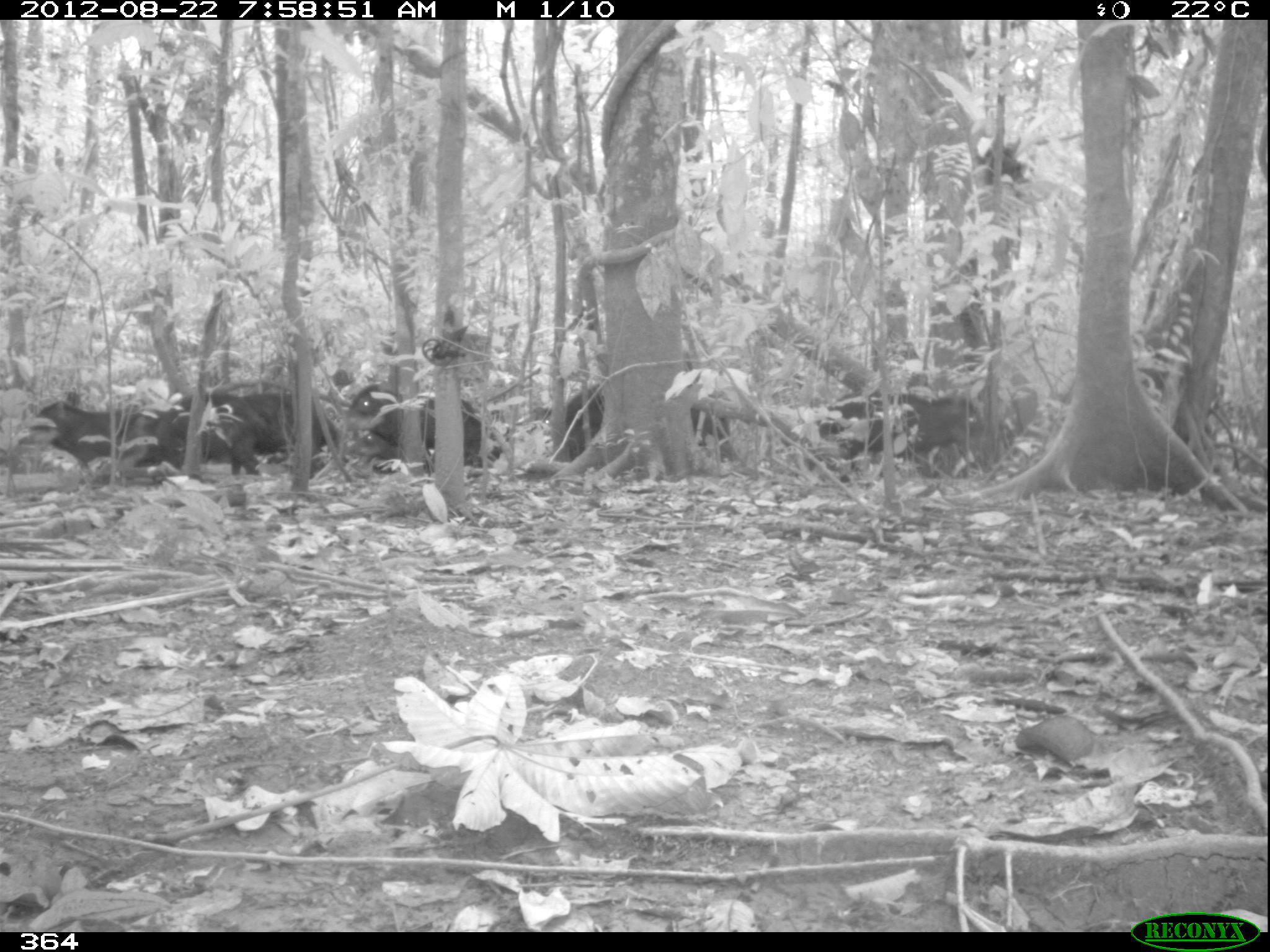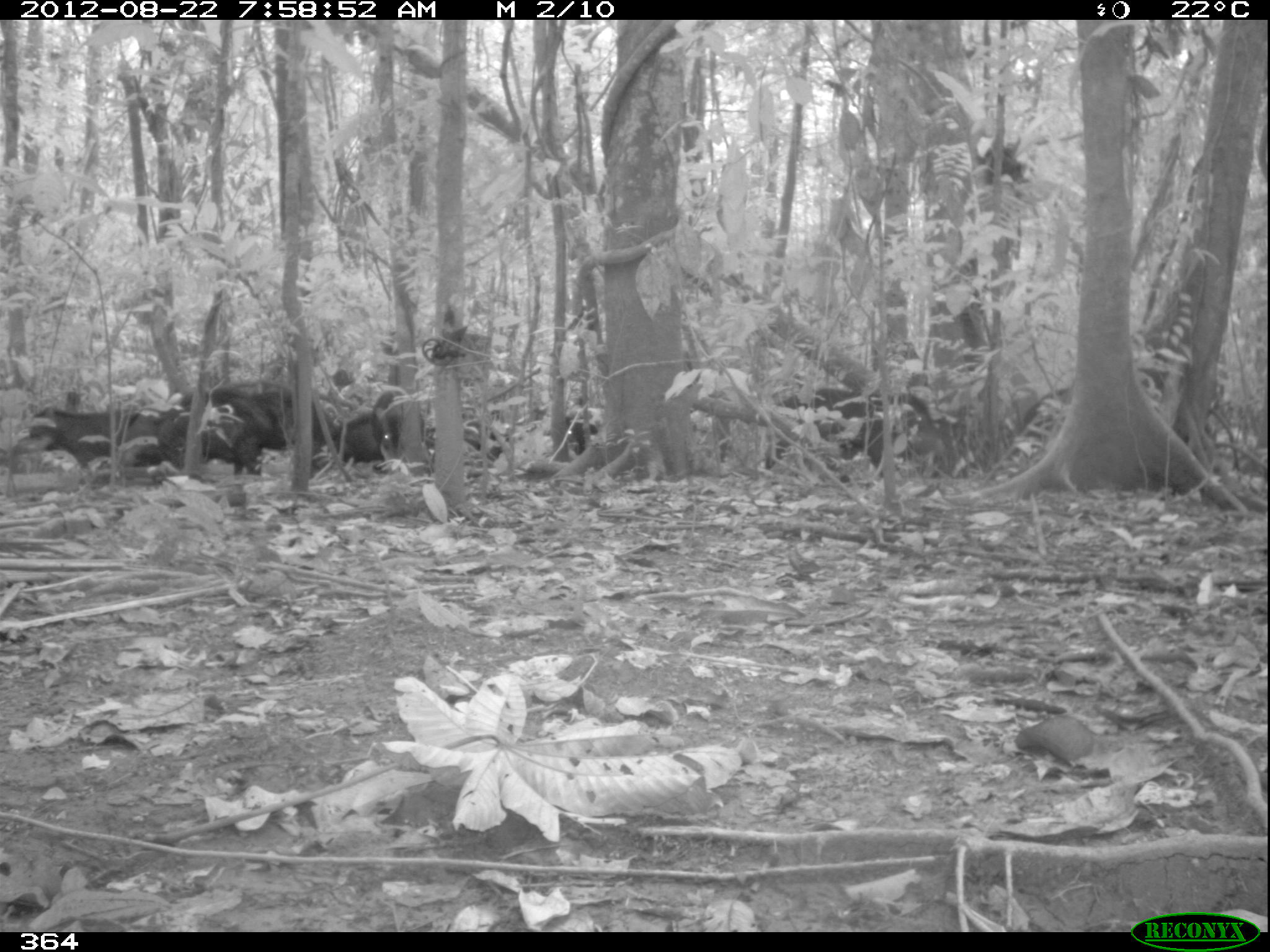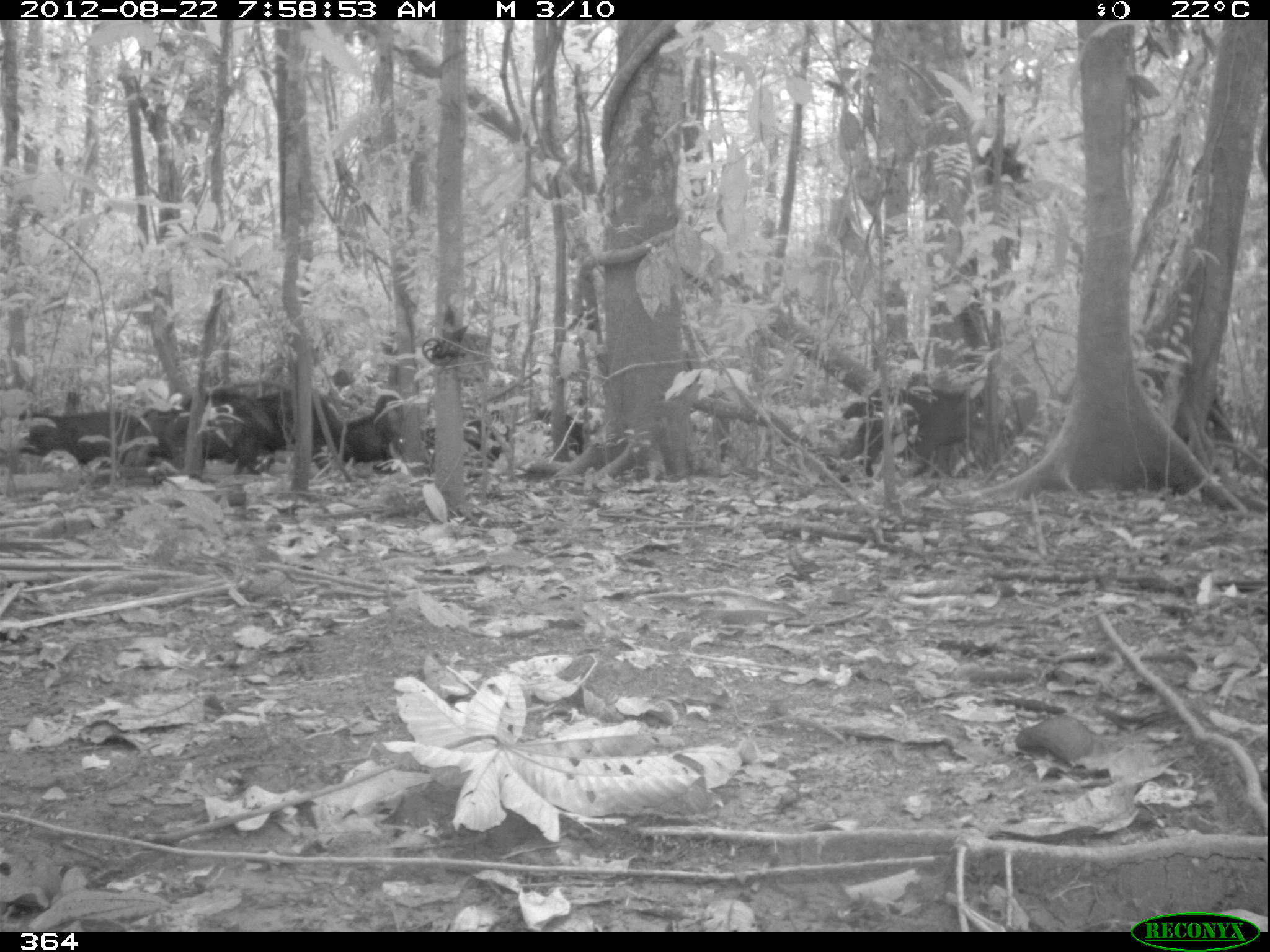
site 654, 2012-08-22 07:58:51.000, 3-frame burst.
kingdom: Animalia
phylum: Chordata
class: Mammalia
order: Artiodactyla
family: Tayassuidae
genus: Tayassu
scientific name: Tayassu pecari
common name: white-lipped peccary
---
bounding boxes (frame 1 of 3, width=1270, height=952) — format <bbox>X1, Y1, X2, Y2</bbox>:
tayassu pecari: <bbox>344, 380, 509, 468</bbox>; <bbox>827, 390, 980, 480</bbox>; <bbox>565, 382, 732, 462</bbox>; <bbox>156, 391, 269, 475</bbox>; <bbox>31, 400, 164, 469</bbox>; <bbox>241, 393, 340, 465</bbox>; <bbox>803, 406, 880, 471</bbox>; <bbox>346, 431, 434, 473</bbox>; <bbox>517, 405, 552, 434</bbox>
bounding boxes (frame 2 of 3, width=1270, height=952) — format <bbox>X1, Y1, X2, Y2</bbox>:
tayassu pecari: <bbox>764, 387, 947, 477</bbox>; <bbox>179, 388, 336, 461</bbox>; <bbox>122, 402, 265, 475</bbox>; <bbox>29, 405, 123, 468</bbox>; <bbox>313, 412, 384, 469</bbox>; <bbox>372, 391, 424, 463</bbox>; <bbox>425, 420, 511, 460</bbox>; <bbox>565, 395, 598, 456</bbox>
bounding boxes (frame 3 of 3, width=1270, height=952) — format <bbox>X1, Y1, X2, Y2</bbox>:
tayassu pecari: <bbox>840, 386, 989, 477</bbox>; <bbox>131, 400, 274, 473</bbox>; <bbox>16, 409, 140, 470</bbox>; <bbox>256, 389, 341, 467</bbox>; <bbox>421, 410, 510, 478</bbox>; <bbox>373, 386, 428, 476</bbox>; <bbox>177, 384, 262, 425</bbox>; <bbox>337, 415, 387, 465</bbox>; <bbox>531, 408, 583, 456</bbox>; <bbox>1206, 384, 1235, 440</bbox>